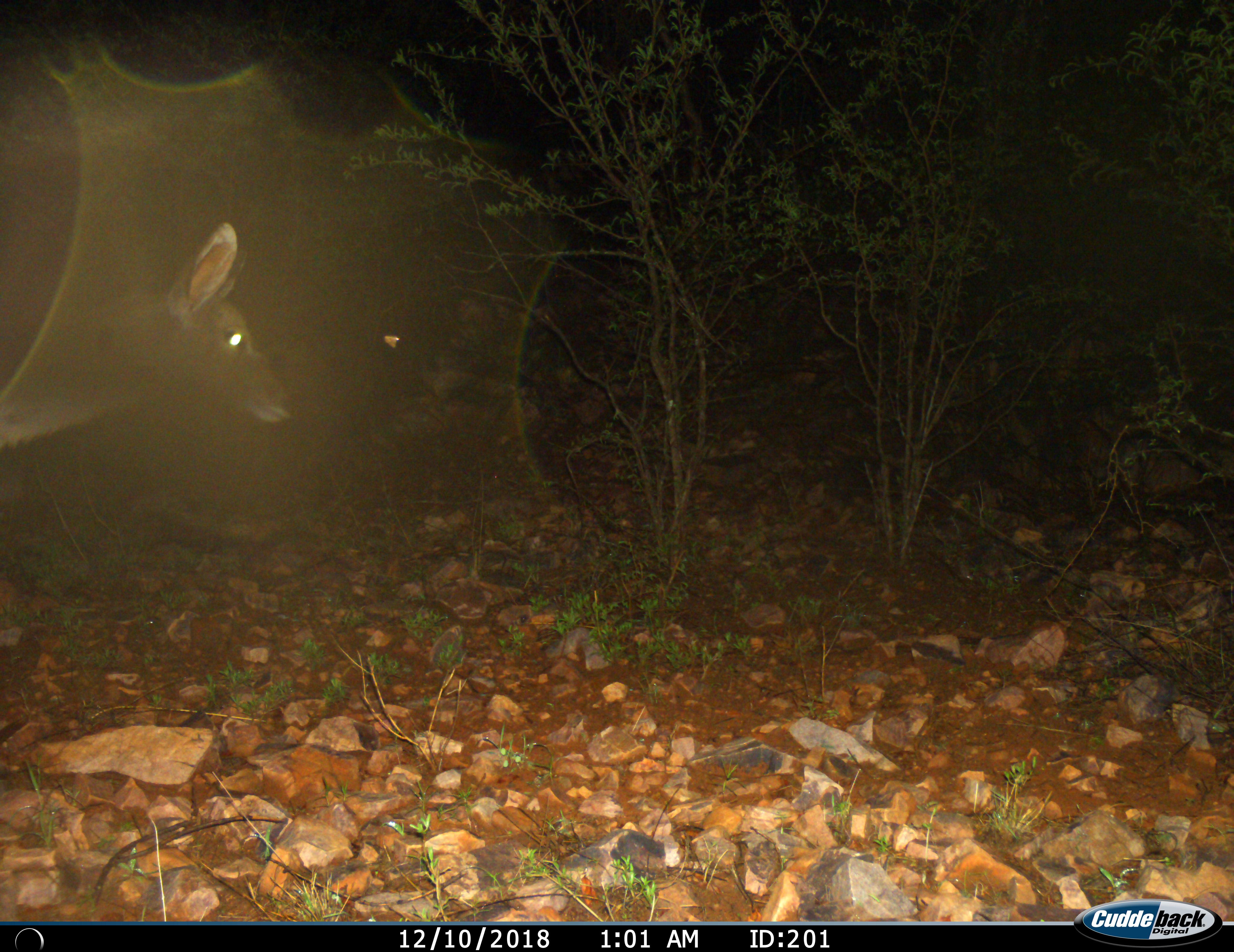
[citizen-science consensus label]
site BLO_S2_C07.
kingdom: Animalia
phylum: Chordata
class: Mammalia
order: Artiodactyla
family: Bovidae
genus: Aepyceros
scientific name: Aepyceros melampus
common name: impala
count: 1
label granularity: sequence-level